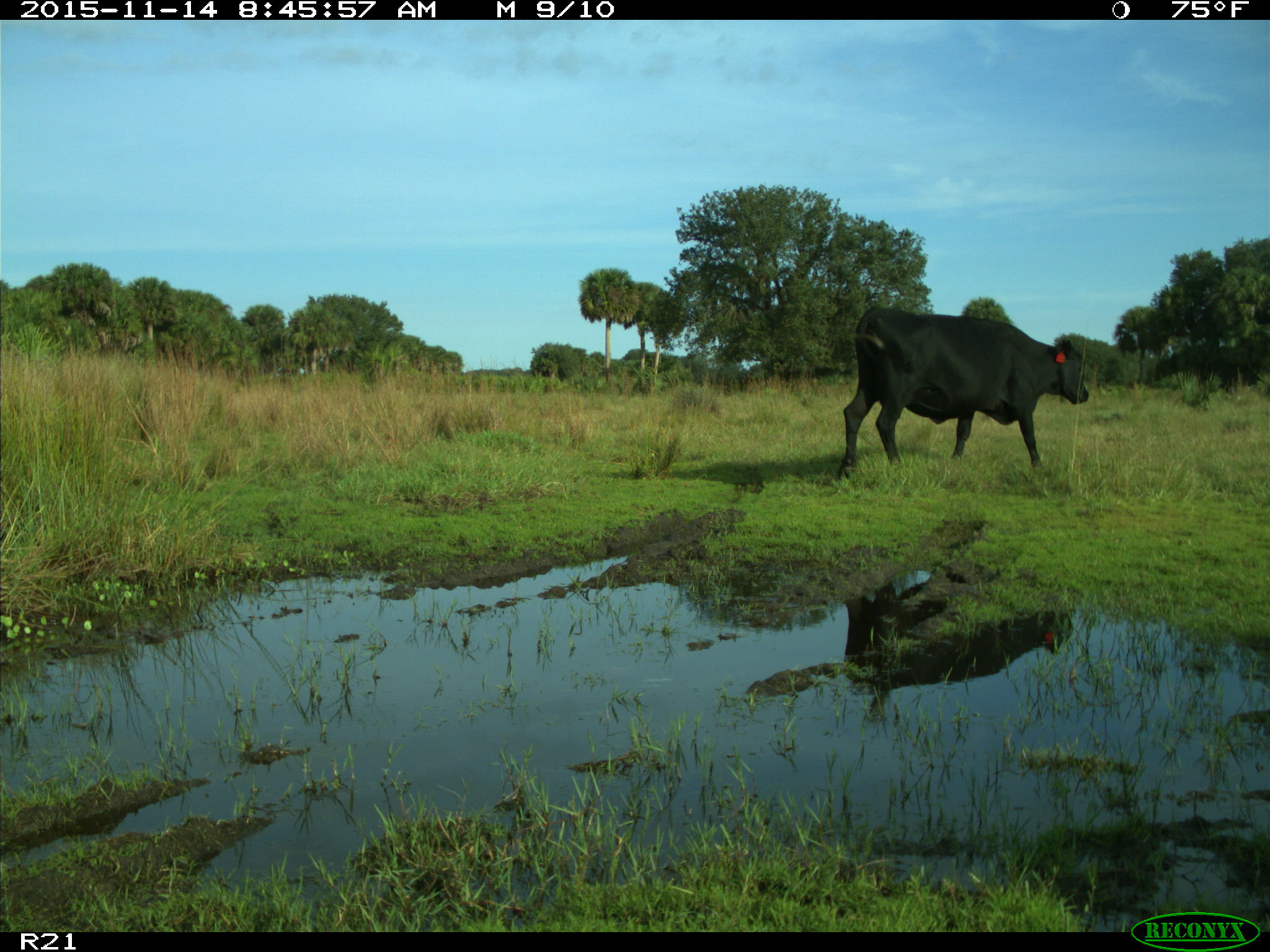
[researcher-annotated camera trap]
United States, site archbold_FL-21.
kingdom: Animalia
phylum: Chordata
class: Mammalia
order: Artiodactyla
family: Bovidae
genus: Bos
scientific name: Bos taurus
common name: domestic cow